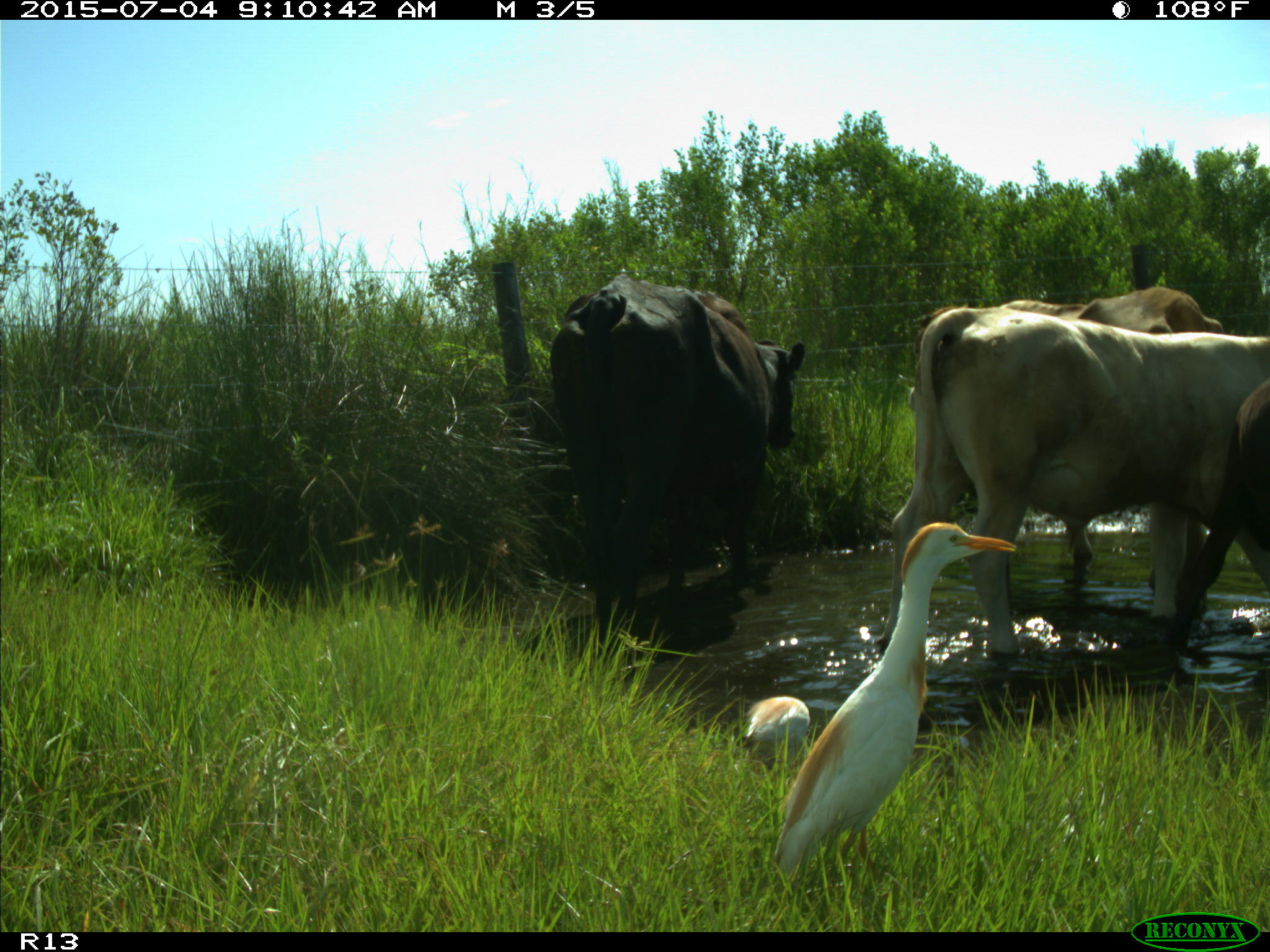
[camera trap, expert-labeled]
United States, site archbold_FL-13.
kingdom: Animalia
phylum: Chordata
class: Mammalia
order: Artiodactyla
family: Bovidae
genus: Bos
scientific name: Bos taurus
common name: domestic cow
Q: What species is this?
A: Bos taurus (domestic cow).